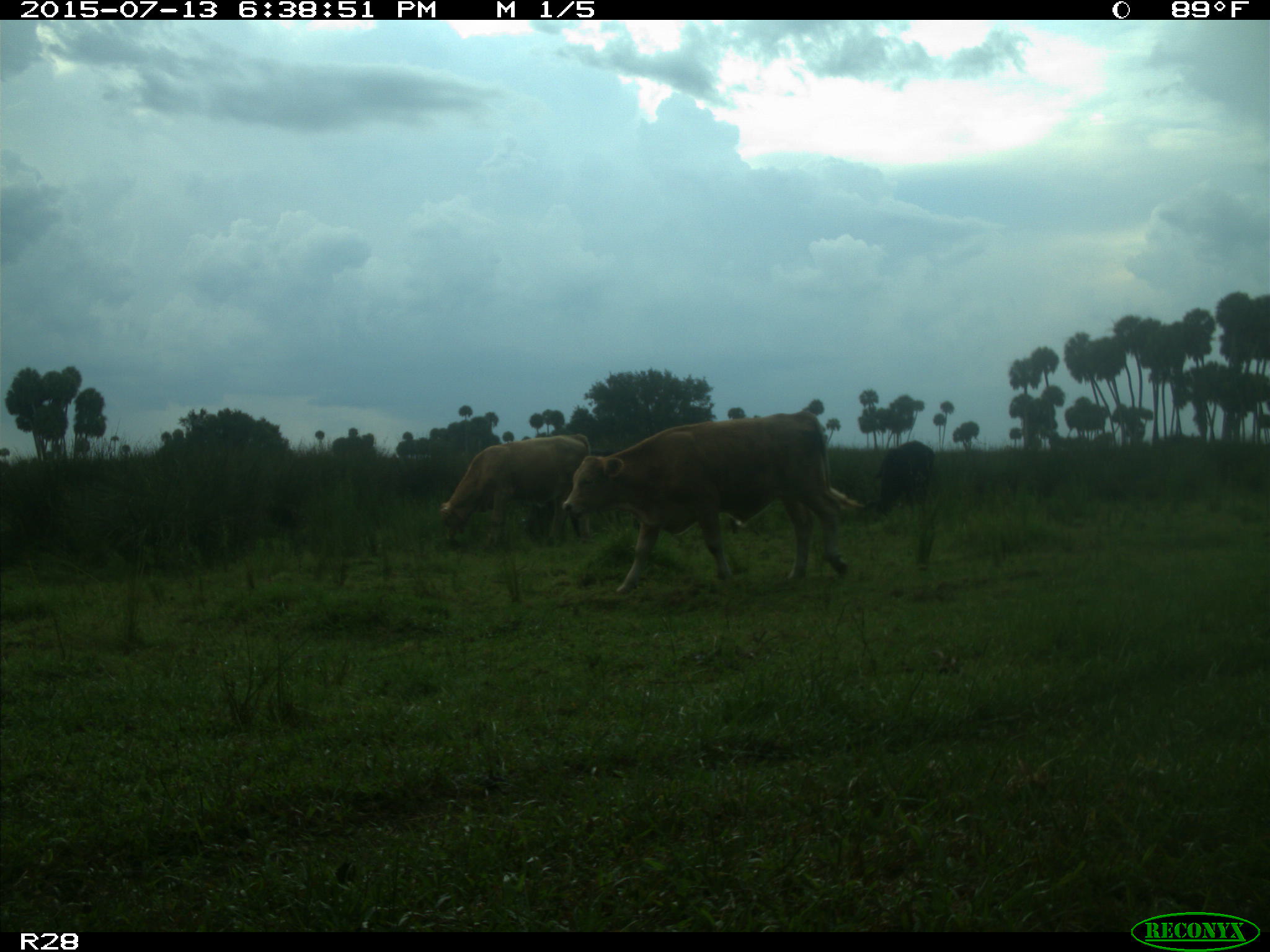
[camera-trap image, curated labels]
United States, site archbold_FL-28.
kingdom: Animalia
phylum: Chordata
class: Mammalia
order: Artiodactyla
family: Bovidae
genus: Bos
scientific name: Bos taurus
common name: domestic cow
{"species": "Bos taurus (domestic cow)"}